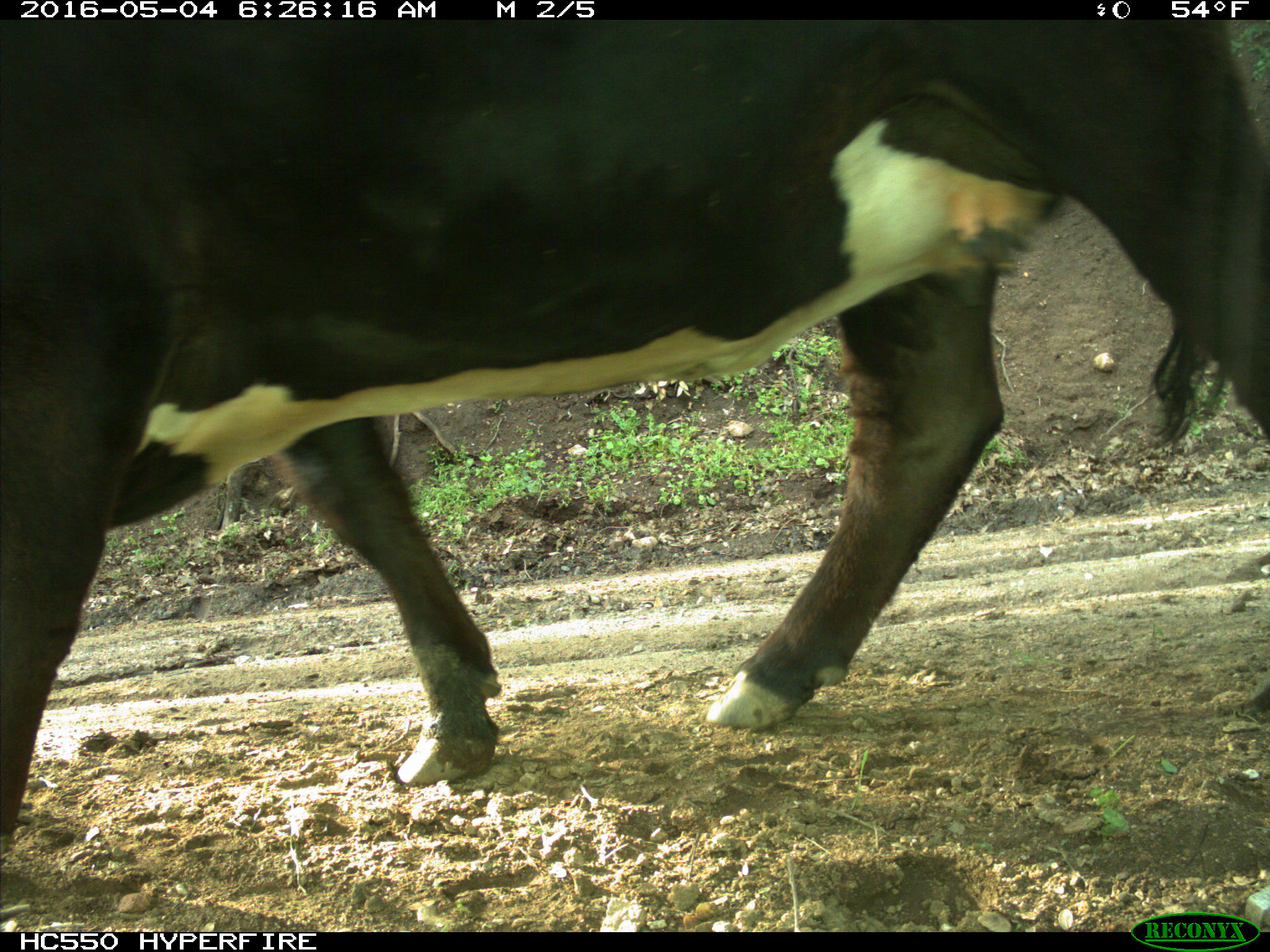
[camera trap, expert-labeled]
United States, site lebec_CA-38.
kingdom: Animalia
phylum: Chordata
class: Mammalia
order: Artiodactyla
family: Bovidae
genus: Bos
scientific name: Bos taurus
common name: domestic cow